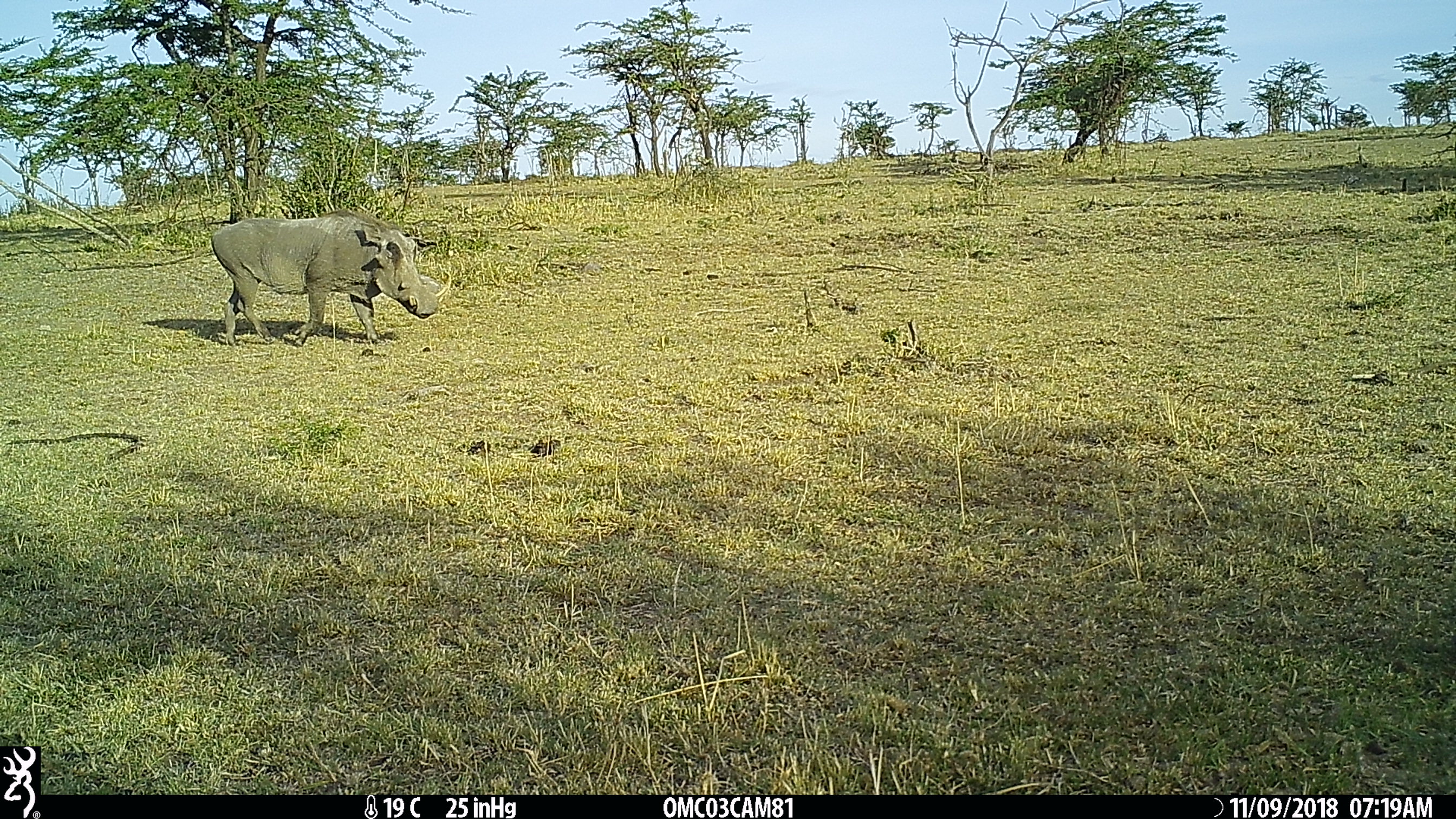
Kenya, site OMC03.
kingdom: Animalia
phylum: Chordata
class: Mammalia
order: Artiodactyla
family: Suidae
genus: Phacochoerus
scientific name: Phacochoerus africanus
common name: common warthog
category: warthog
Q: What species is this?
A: Warthog (common warthog) (Phacochoerus africanus).